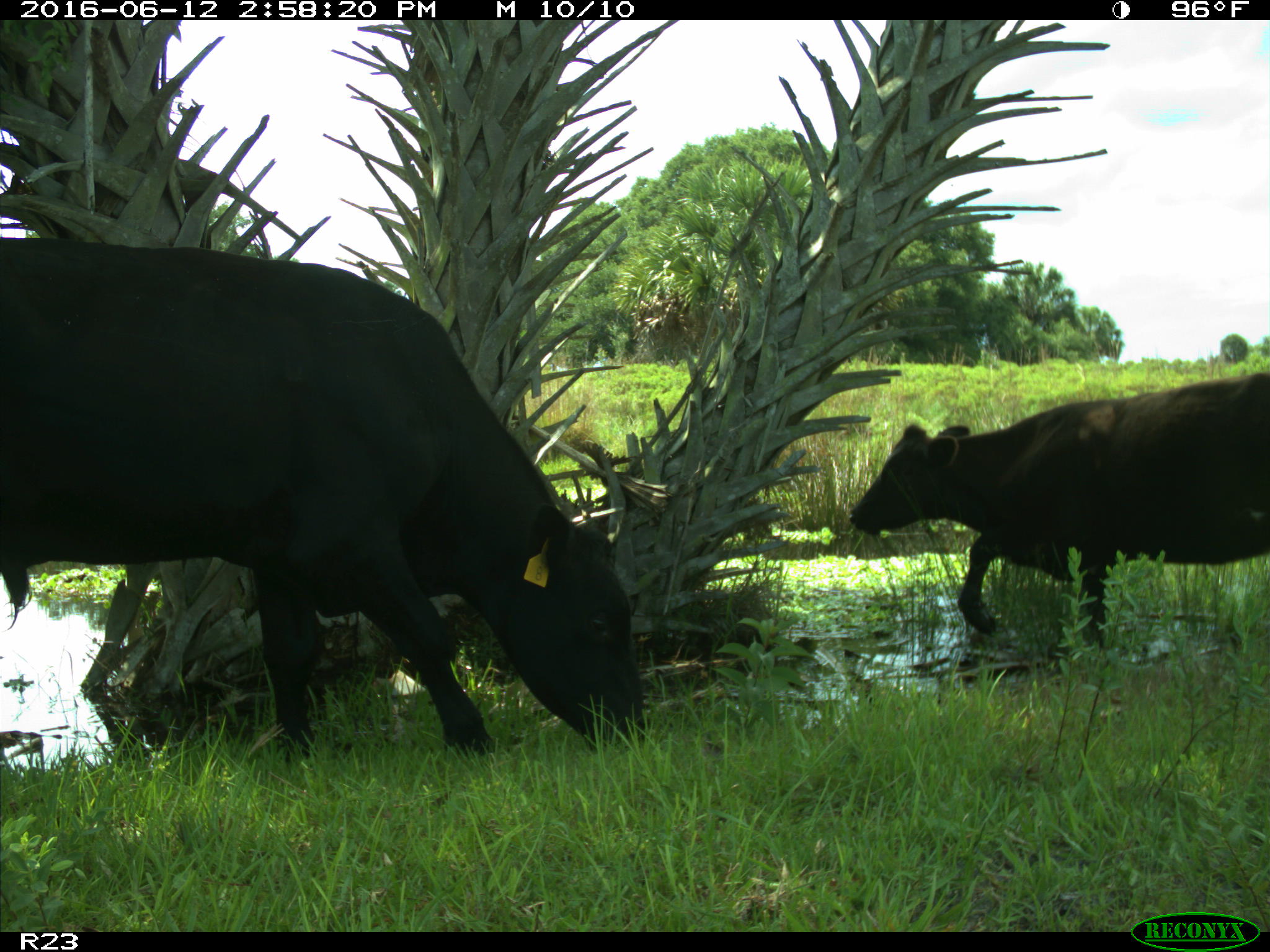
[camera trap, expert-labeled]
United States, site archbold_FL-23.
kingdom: Animalia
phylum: Chordata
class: Mammalia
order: Artiodactyla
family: Bovidae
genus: Bos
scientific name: Bos taurus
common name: domestic cow